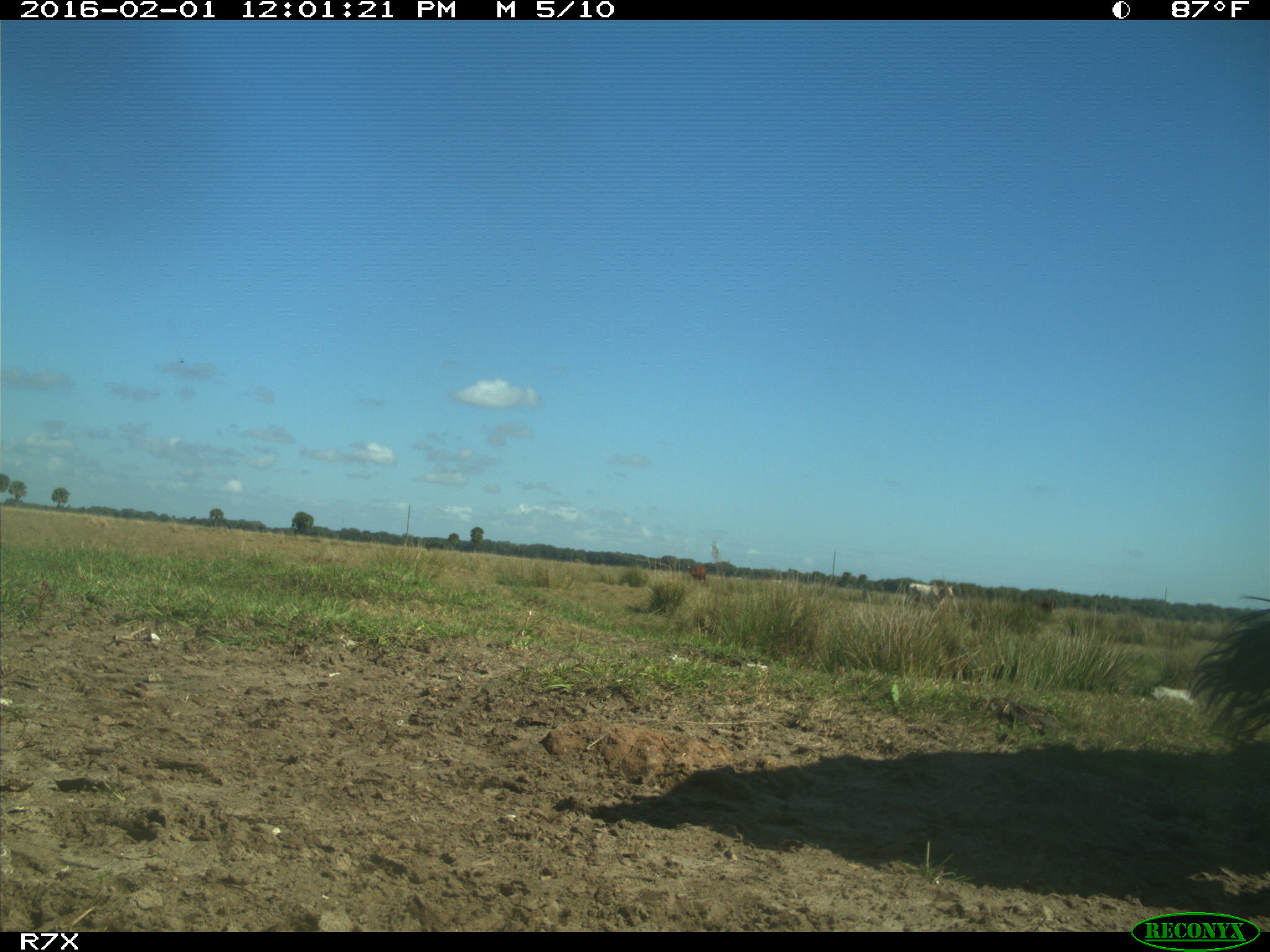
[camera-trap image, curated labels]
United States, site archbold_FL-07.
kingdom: Animalia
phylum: Chordata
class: Mammalia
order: Artiodactyla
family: Bovidae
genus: Bos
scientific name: Bos taurus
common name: domestic cow